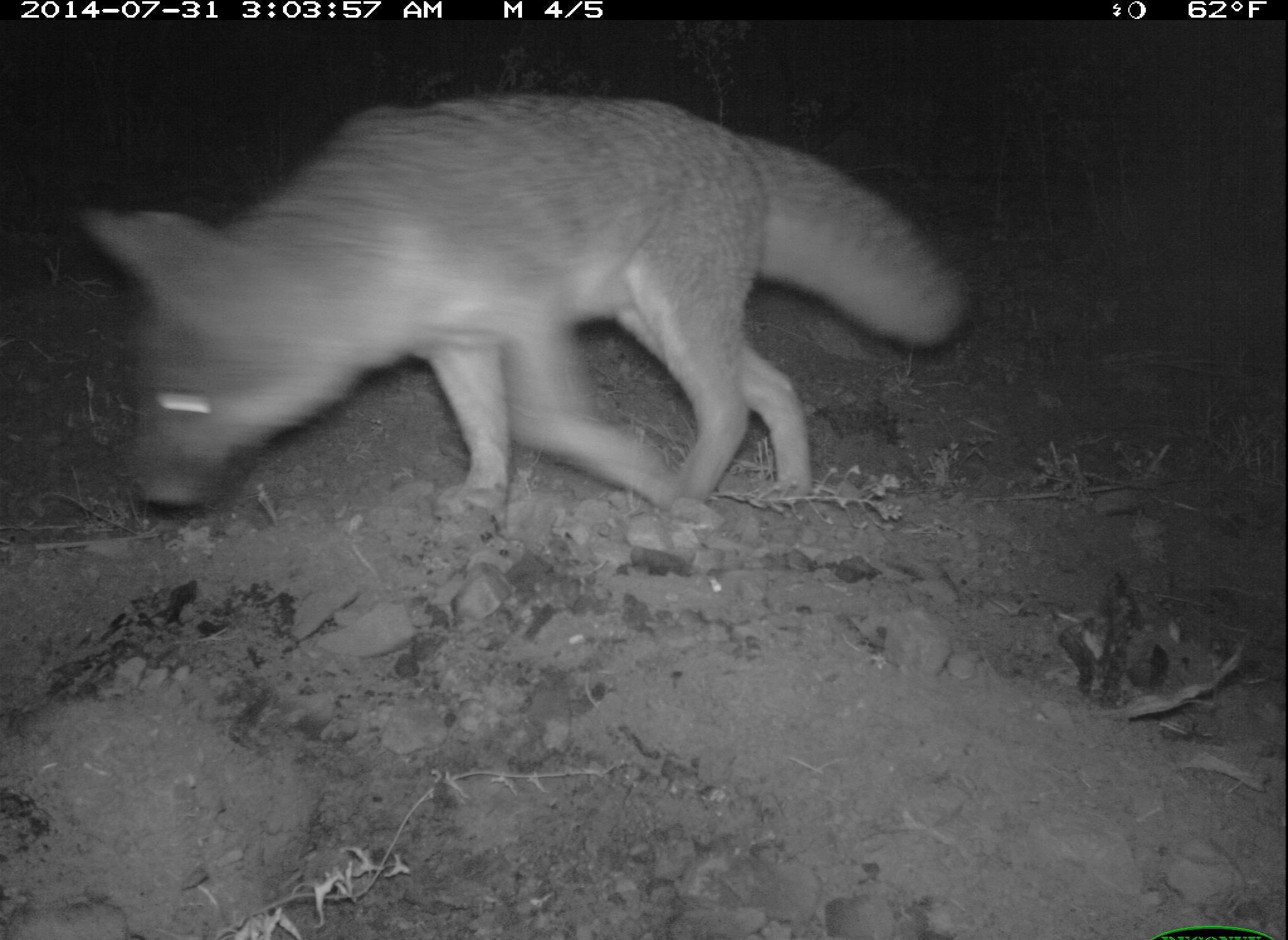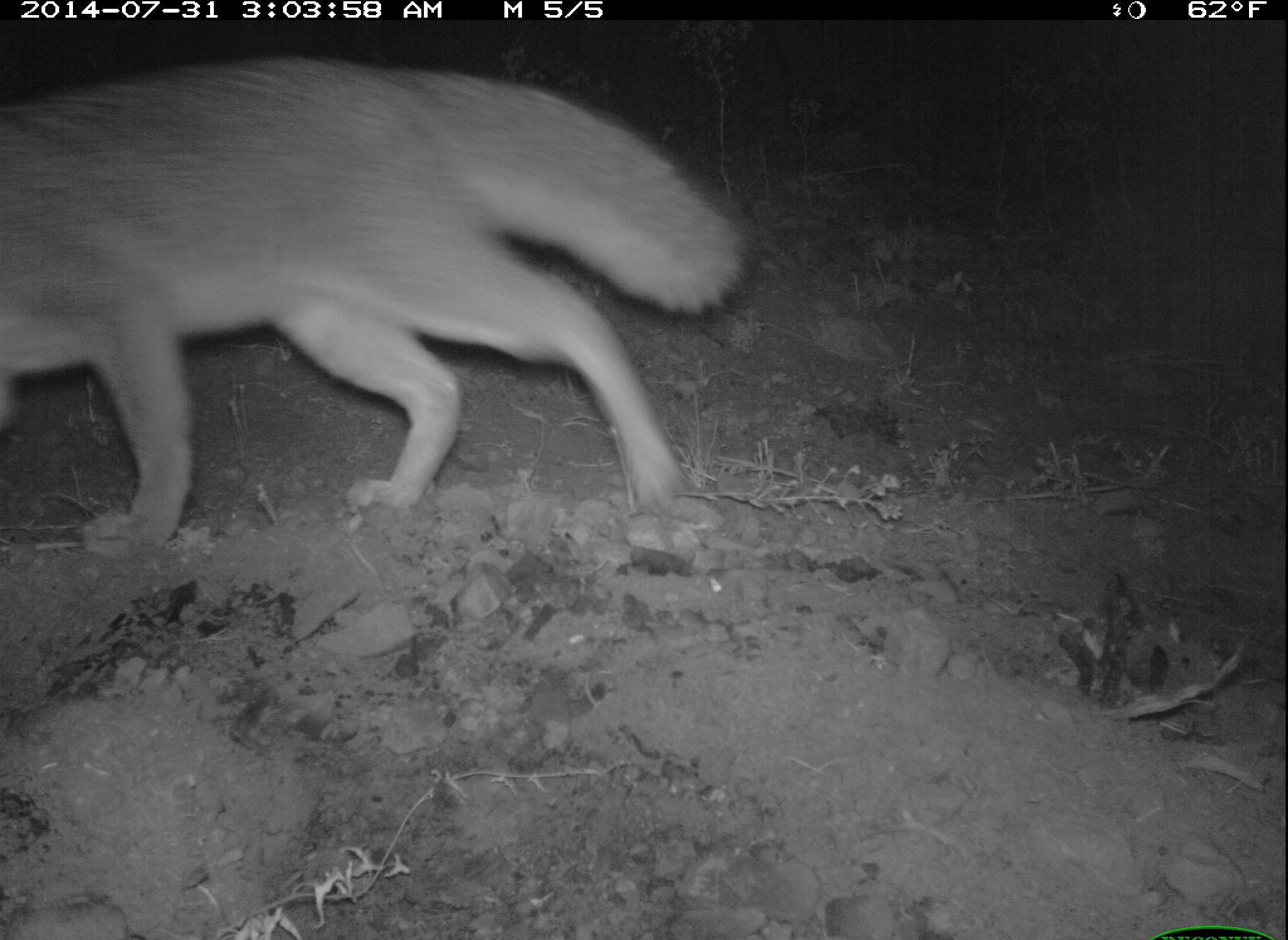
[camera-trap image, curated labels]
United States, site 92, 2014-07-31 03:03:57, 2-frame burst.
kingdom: Animalia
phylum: Chordata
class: Mammalia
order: Carnivora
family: Canidae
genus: Urocyon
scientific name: Urocyon cinereoargenteus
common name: gray fox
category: fox